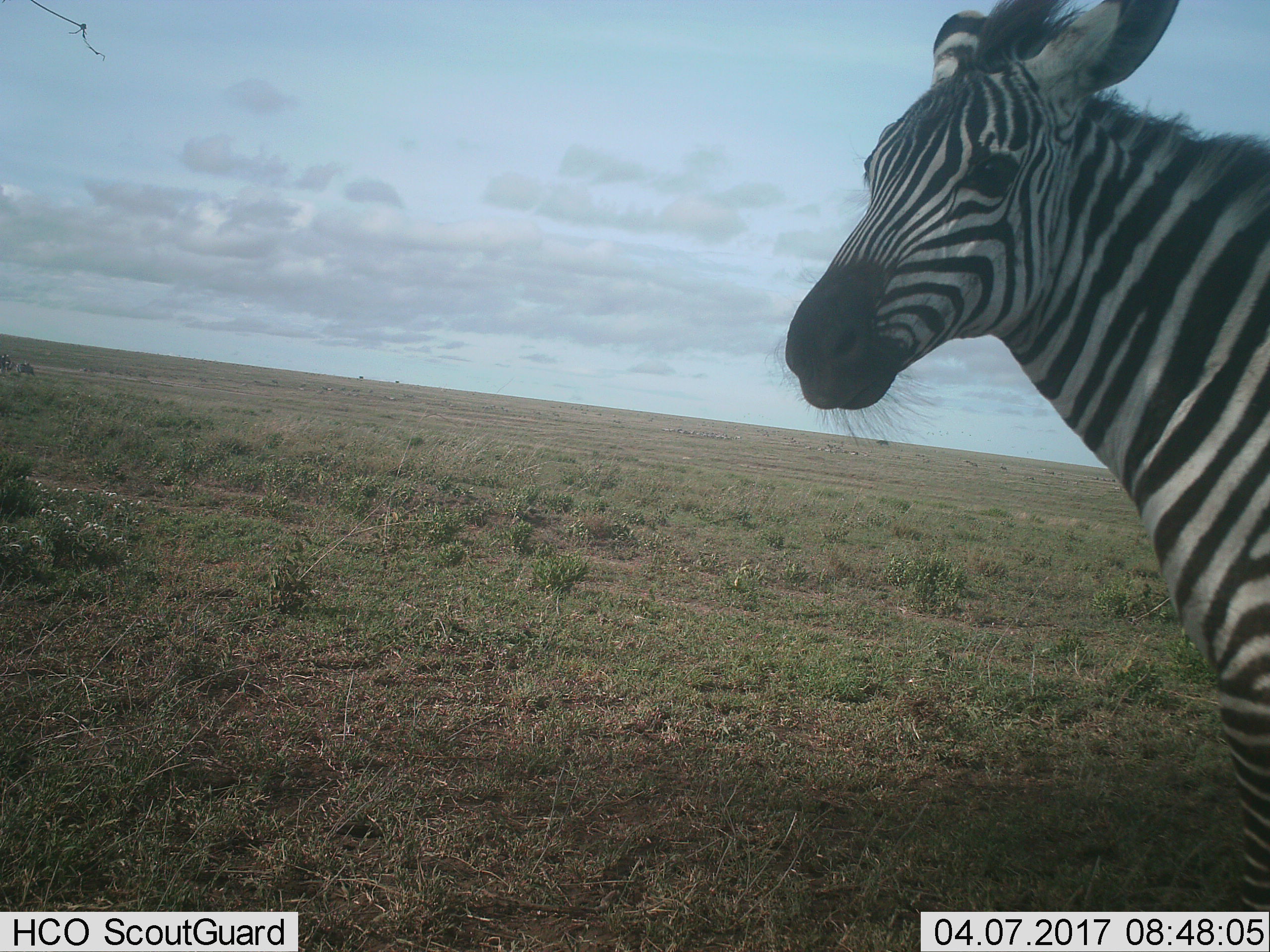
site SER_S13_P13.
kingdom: Animalia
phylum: Chordata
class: Mammalia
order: Perissodactyla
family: Equidae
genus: Equus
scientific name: Equus quagga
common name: plains zebra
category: zebraplains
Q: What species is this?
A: Zebraplains (plains zebra) (Equus quagga).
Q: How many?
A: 1.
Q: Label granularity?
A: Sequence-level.